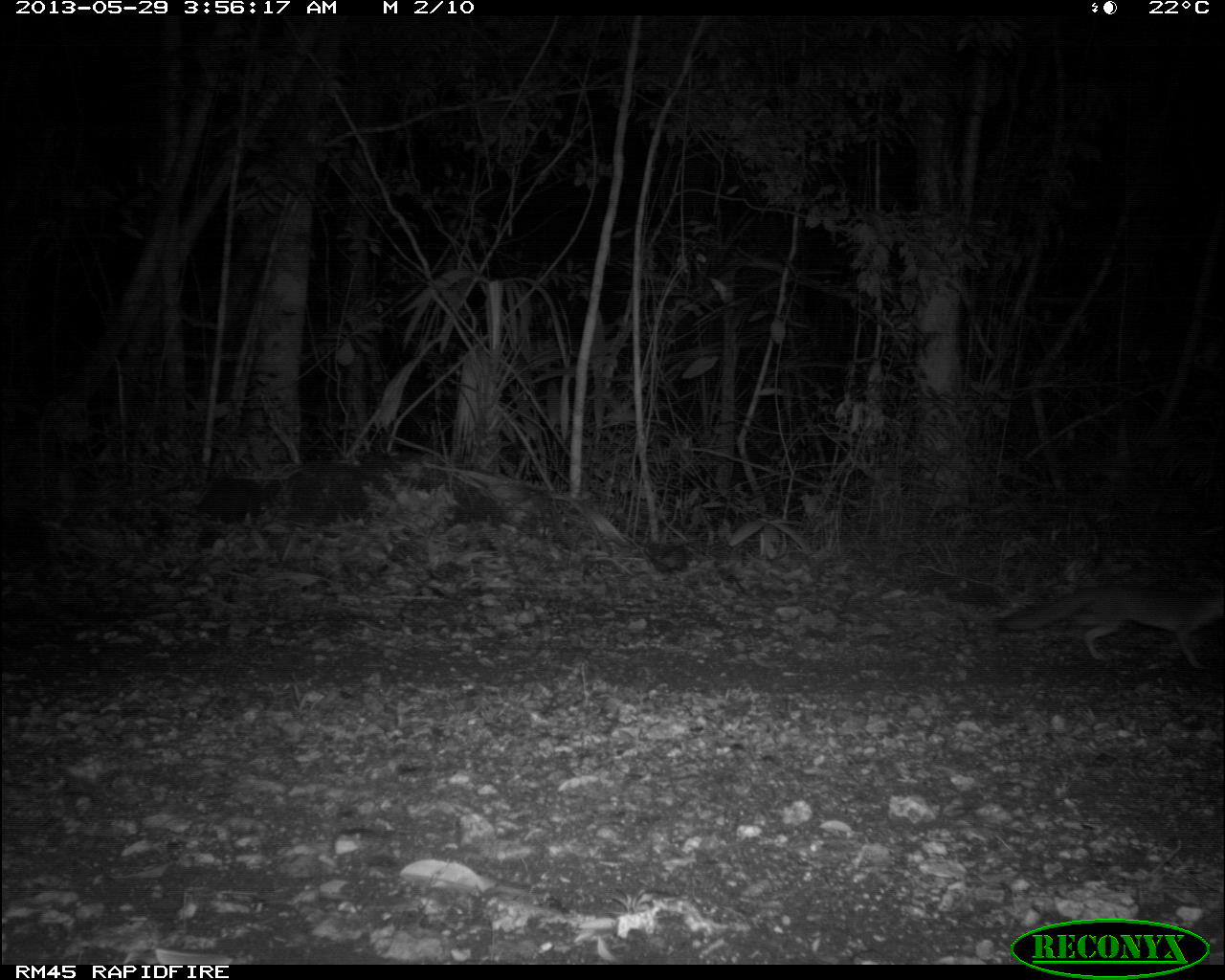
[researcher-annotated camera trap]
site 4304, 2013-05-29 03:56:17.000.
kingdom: Animalia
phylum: Chordata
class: Mammalia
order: Carnivora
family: Canidae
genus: Urocyon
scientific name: Urocyon cinereoargenteus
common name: gray fox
Urocyon cinereoargenteus (gray fox), count 1.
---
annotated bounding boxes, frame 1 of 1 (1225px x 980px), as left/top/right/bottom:
urocyon cinereoargenteus: 996/575/1224/667